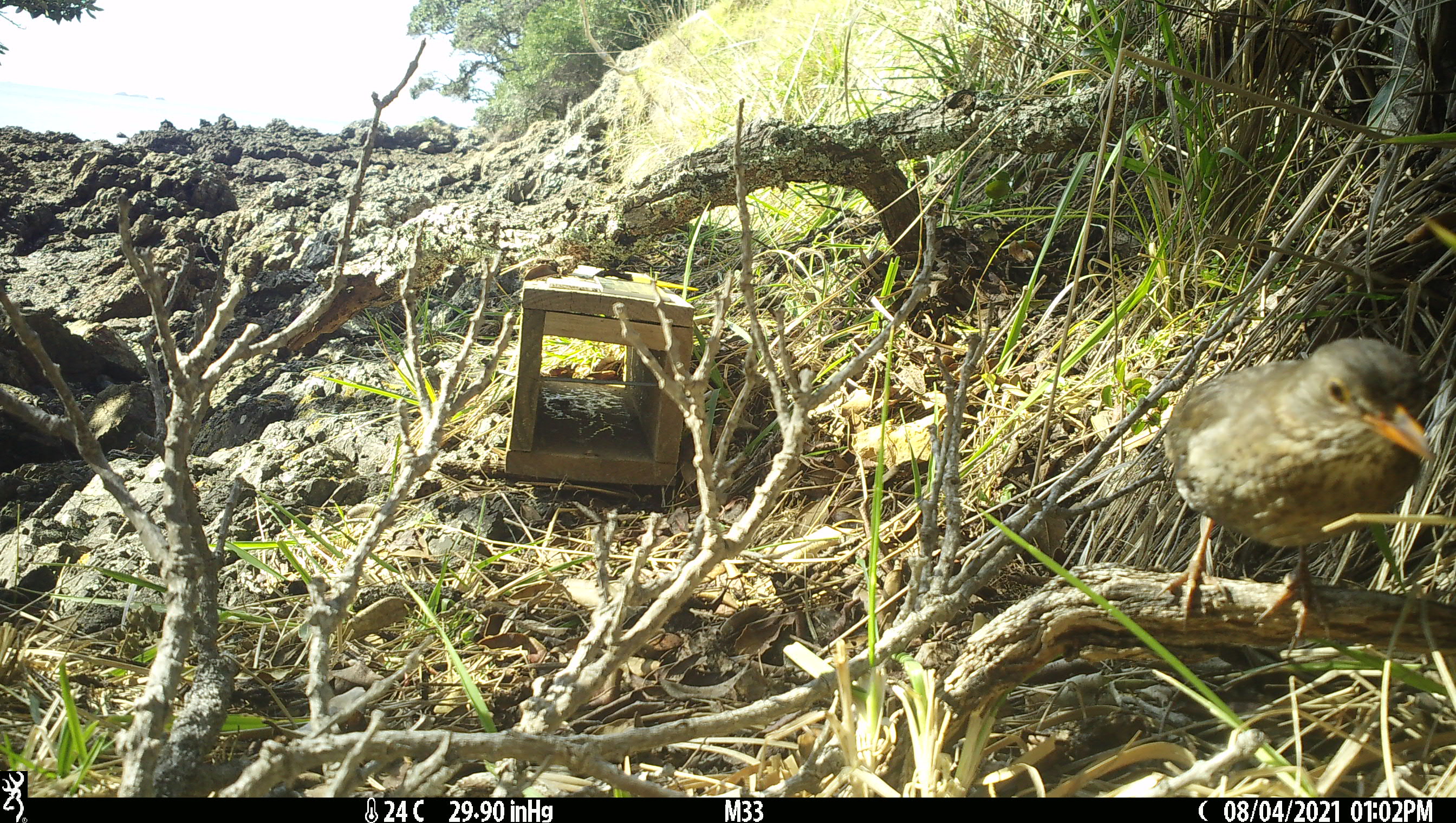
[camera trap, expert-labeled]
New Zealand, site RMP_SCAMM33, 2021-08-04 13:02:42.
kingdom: Animalia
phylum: Chordata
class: Aves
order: Passeriformes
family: Turdidae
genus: Turdus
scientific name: Turdus merula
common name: eurasian blackbird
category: blackbird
Blackbird (eurasian blackbird) (Turdus merula).